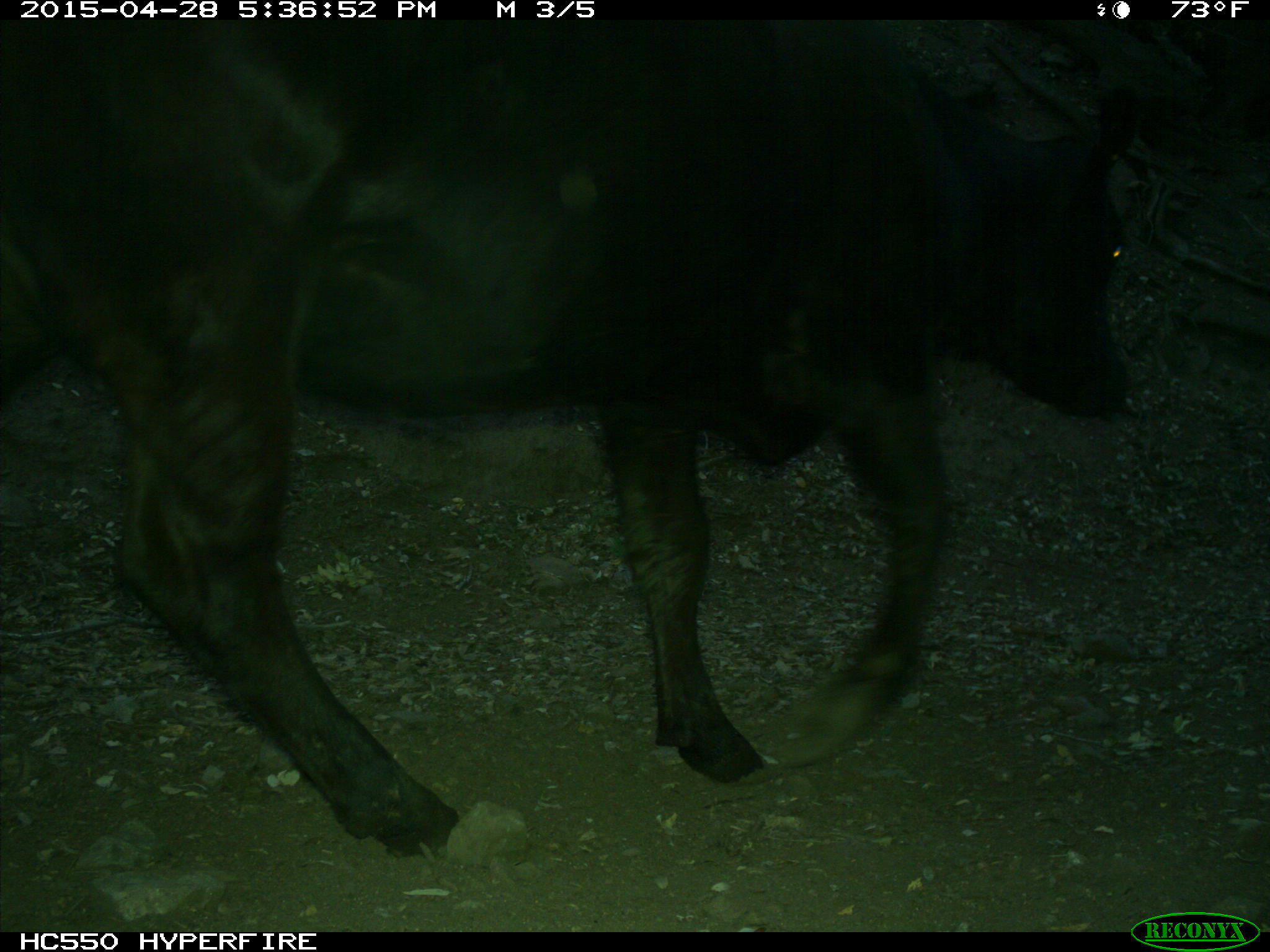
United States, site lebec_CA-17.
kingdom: Animalia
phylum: Chordata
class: Mammalia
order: Artiodactyla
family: Bovidae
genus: Bos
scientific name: Bos taurus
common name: domestic cow